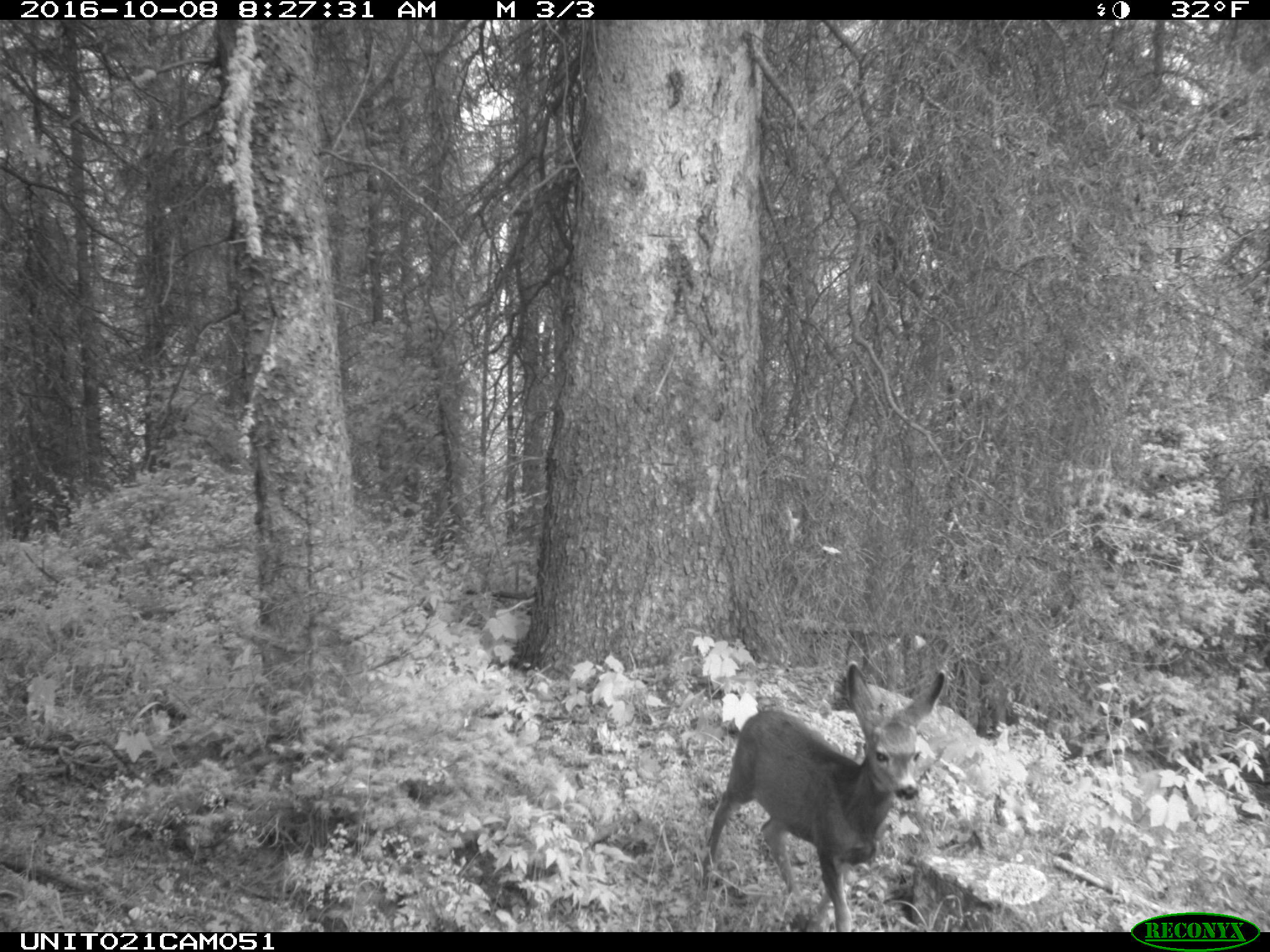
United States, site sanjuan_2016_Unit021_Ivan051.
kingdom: Animalia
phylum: Chordata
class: Mammalia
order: Artiodactyla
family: Cervidae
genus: Odocoileus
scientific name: Odocoileus hemionus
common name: mule deer